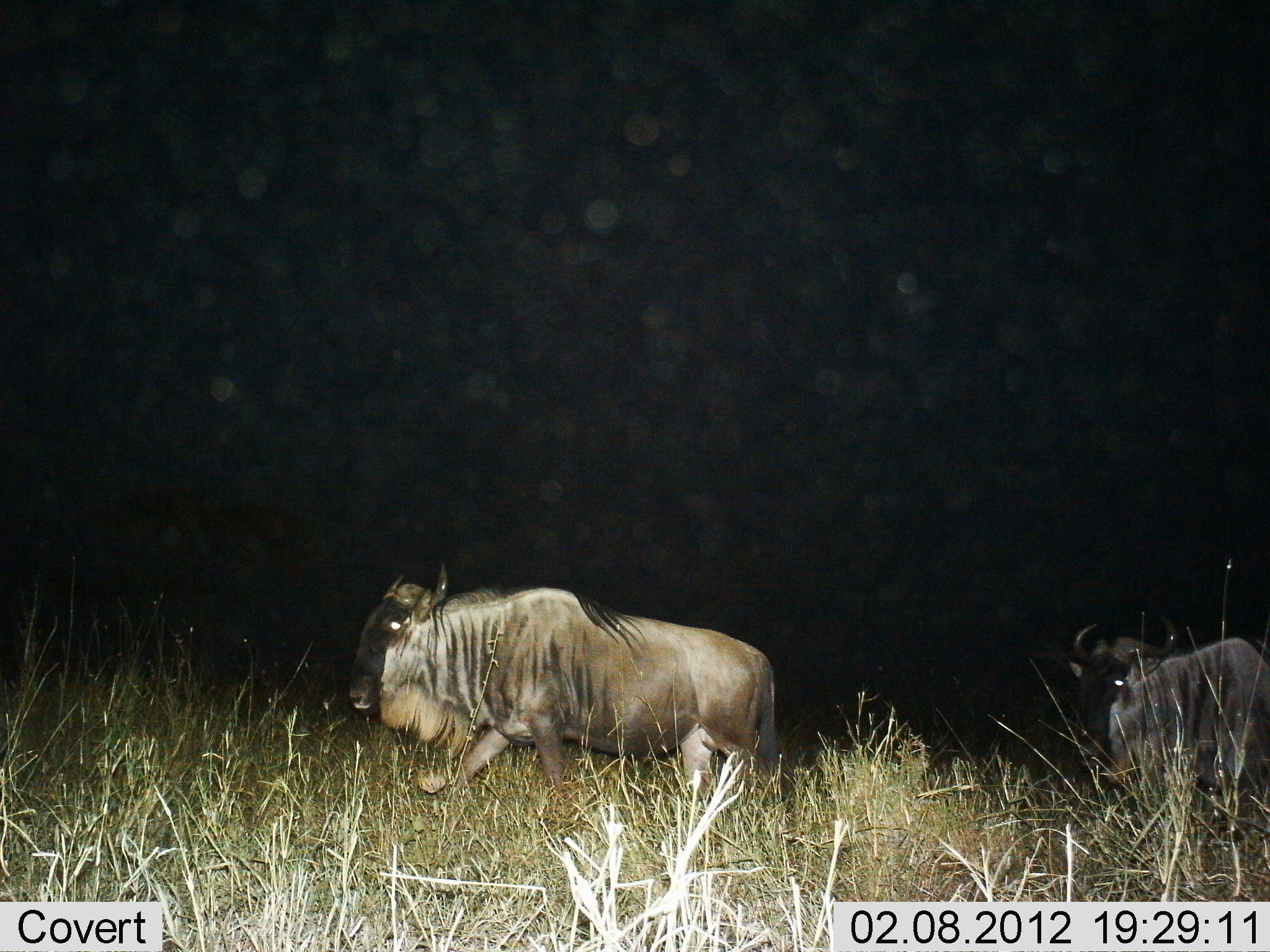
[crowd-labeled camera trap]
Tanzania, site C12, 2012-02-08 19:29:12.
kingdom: Animalia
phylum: Chordata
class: Mammalia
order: Artiodactyla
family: Bovidae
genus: Connochaetes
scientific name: Connochaetes taurinus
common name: blue wildebeest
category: wildebeest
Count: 2.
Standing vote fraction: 10%.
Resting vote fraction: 5%.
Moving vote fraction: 90%.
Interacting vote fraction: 0%.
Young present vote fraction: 0%.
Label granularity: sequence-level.